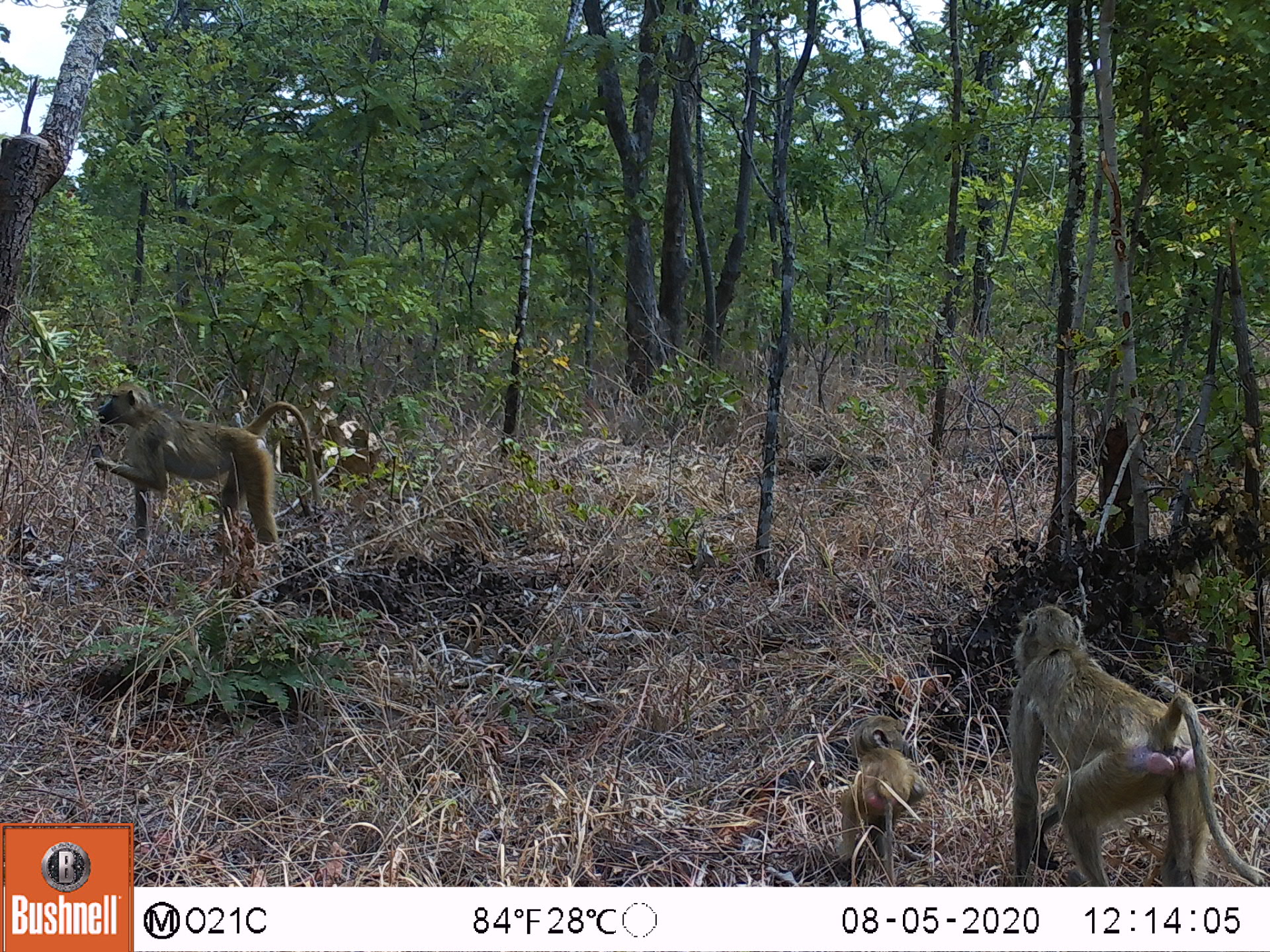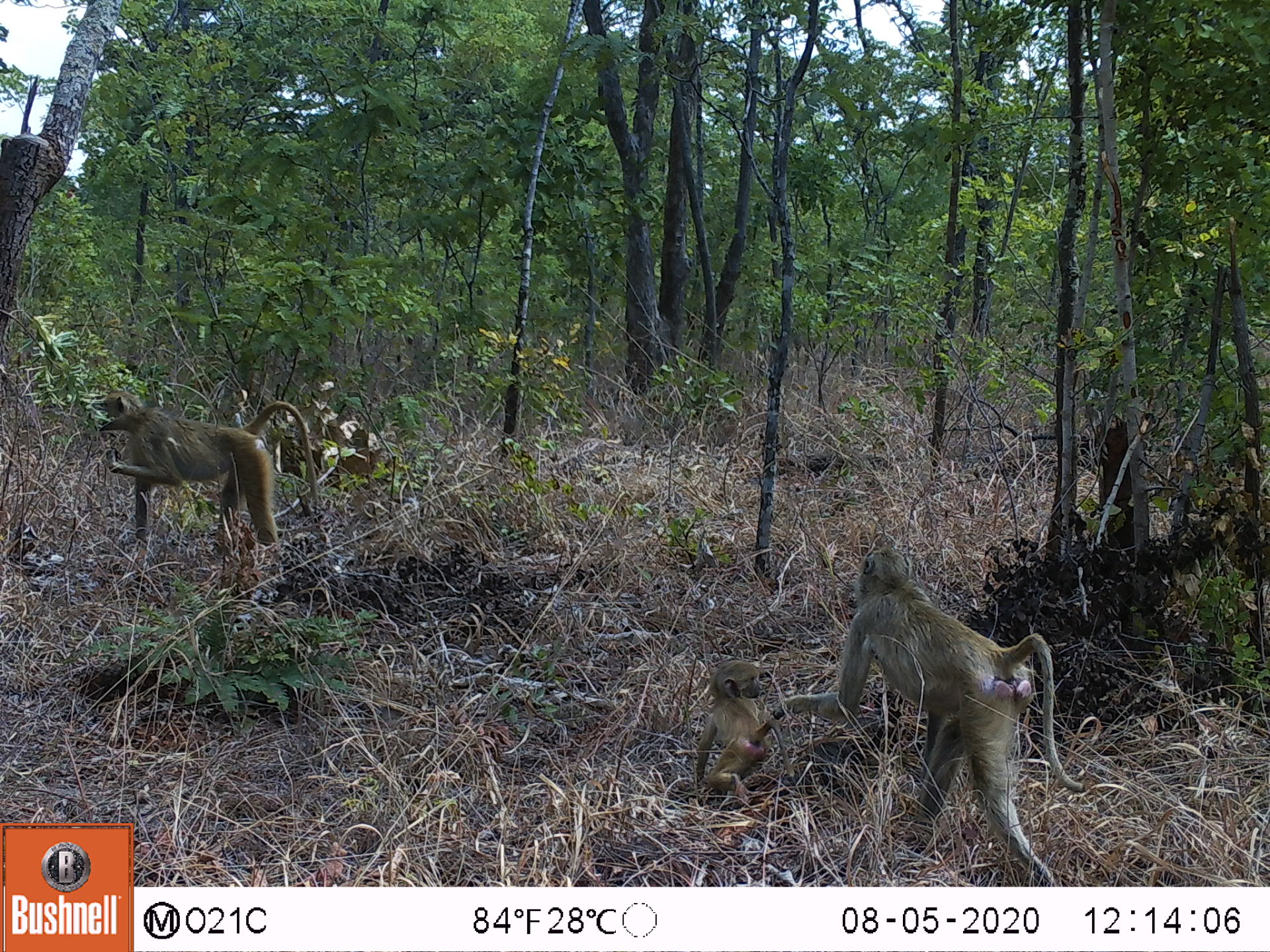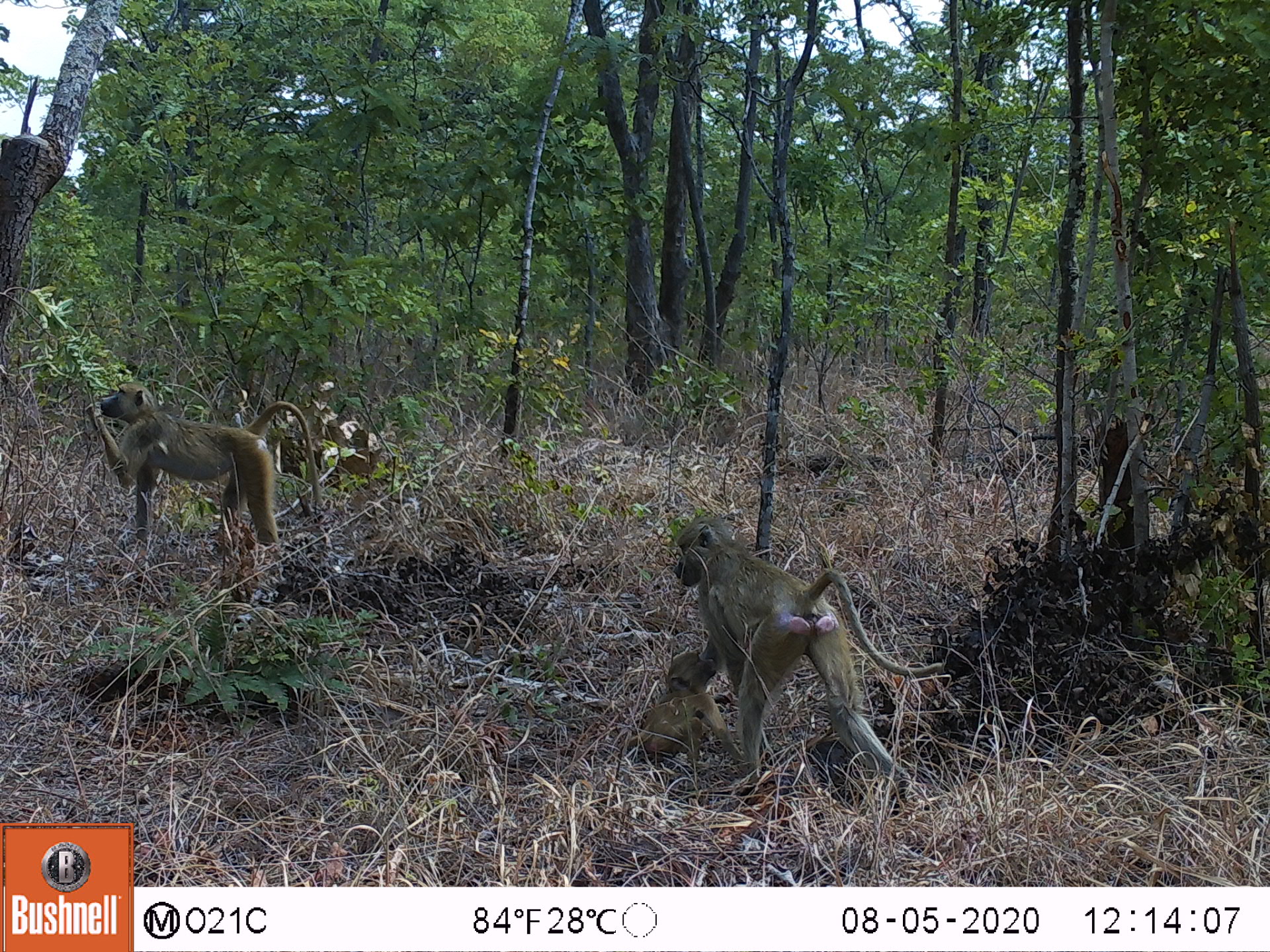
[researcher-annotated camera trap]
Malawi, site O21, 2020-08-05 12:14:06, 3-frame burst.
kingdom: Animalia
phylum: Chordata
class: Mammalia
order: Primates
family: Cercopithecidae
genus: Papio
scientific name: Papio cynocephalus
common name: yellow baboon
Yellow baboon (Papio cynocephalus), count 3.